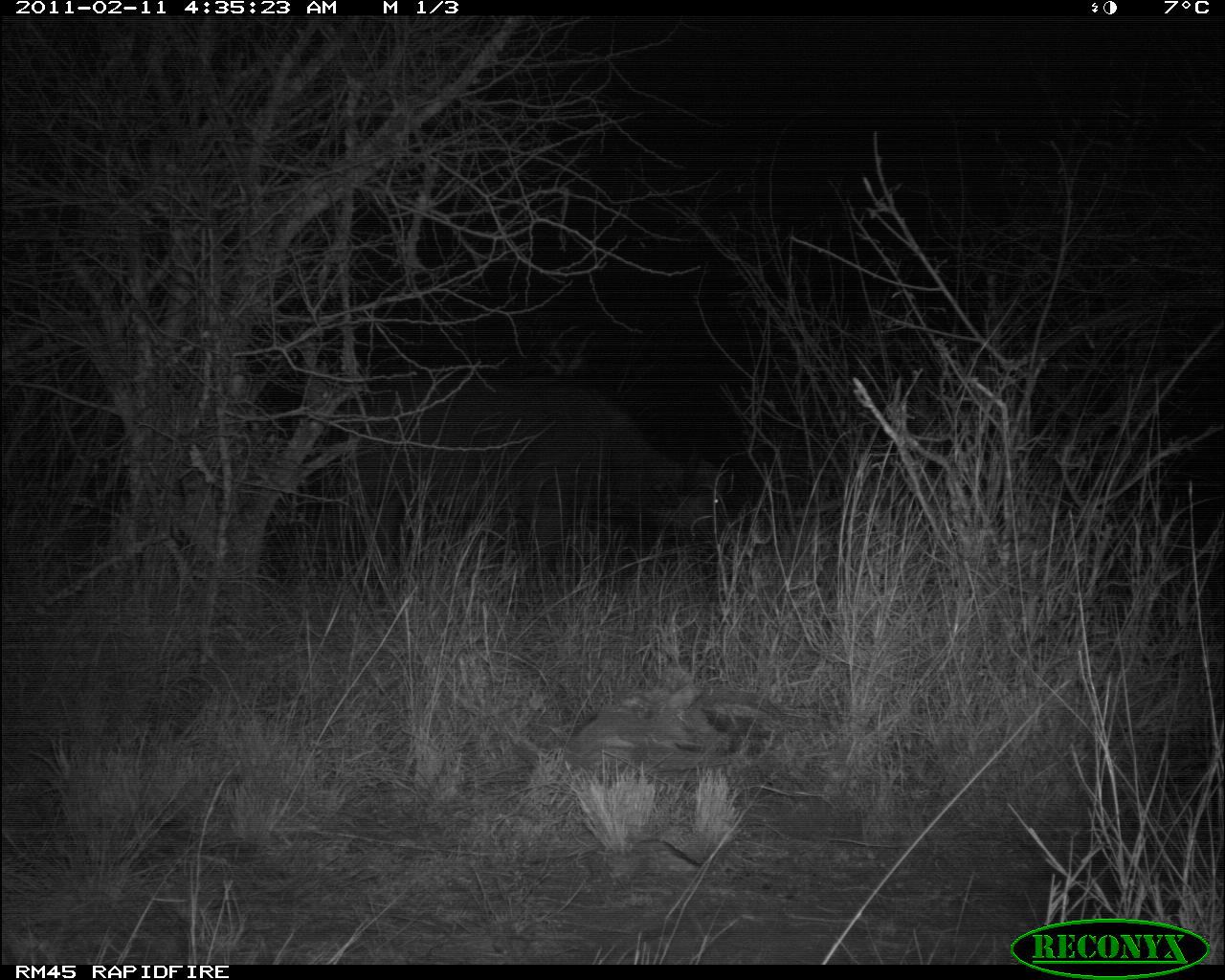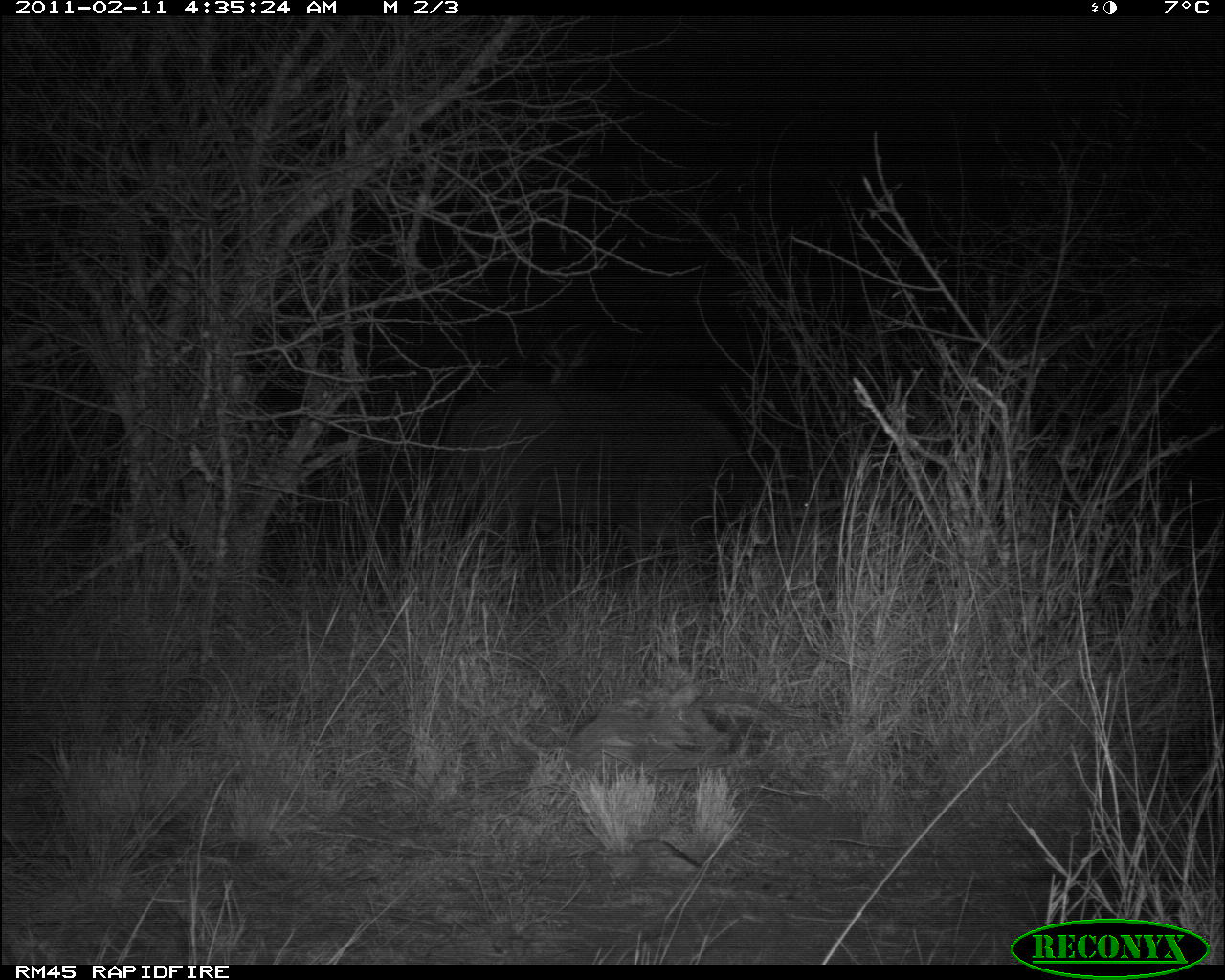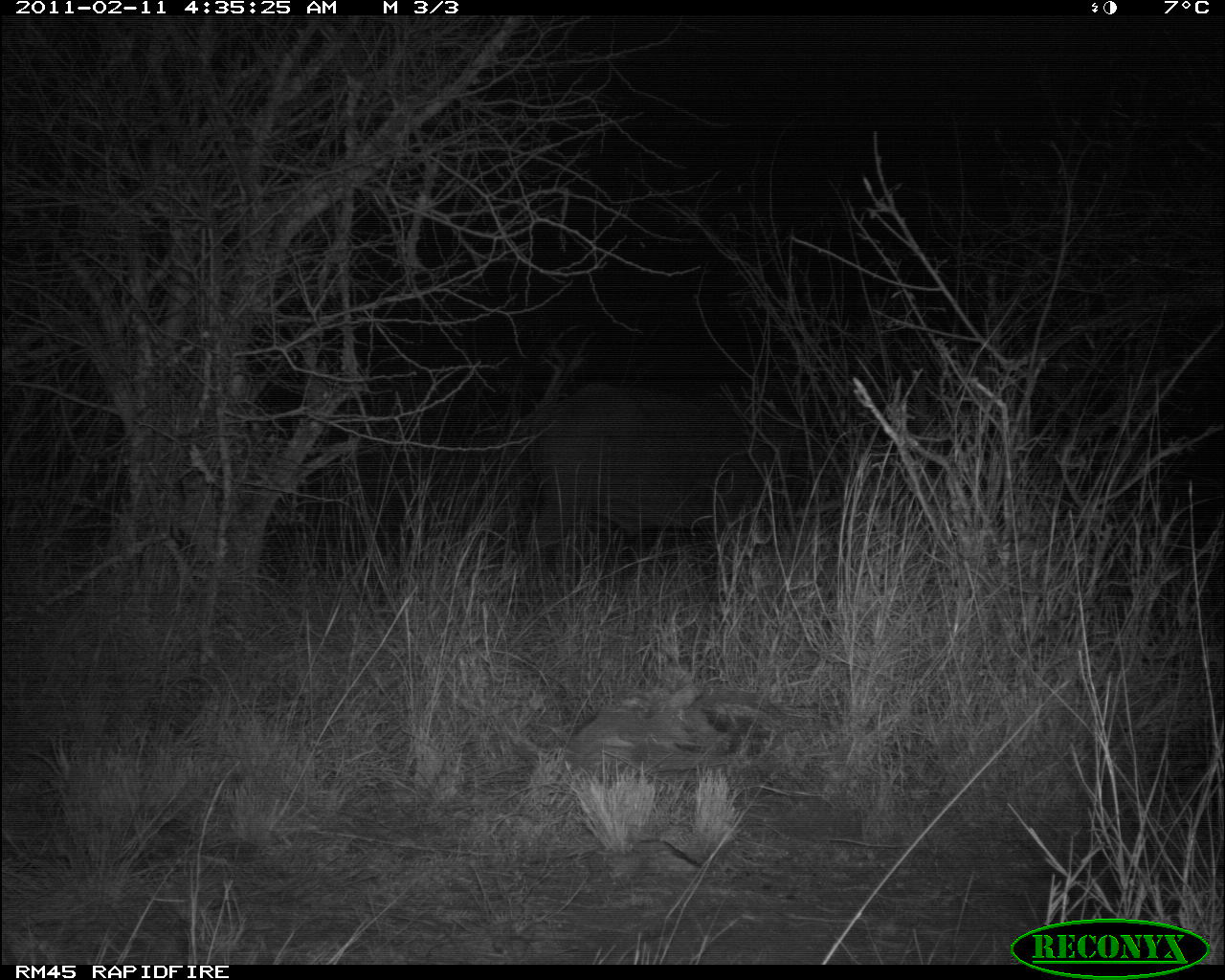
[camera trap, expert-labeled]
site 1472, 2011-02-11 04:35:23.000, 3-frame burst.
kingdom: Animalia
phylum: Chordata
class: Mammalia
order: Artiodactyla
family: Bovidae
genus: Syncerus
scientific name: Syncerus caffer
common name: african buffalo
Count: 1.